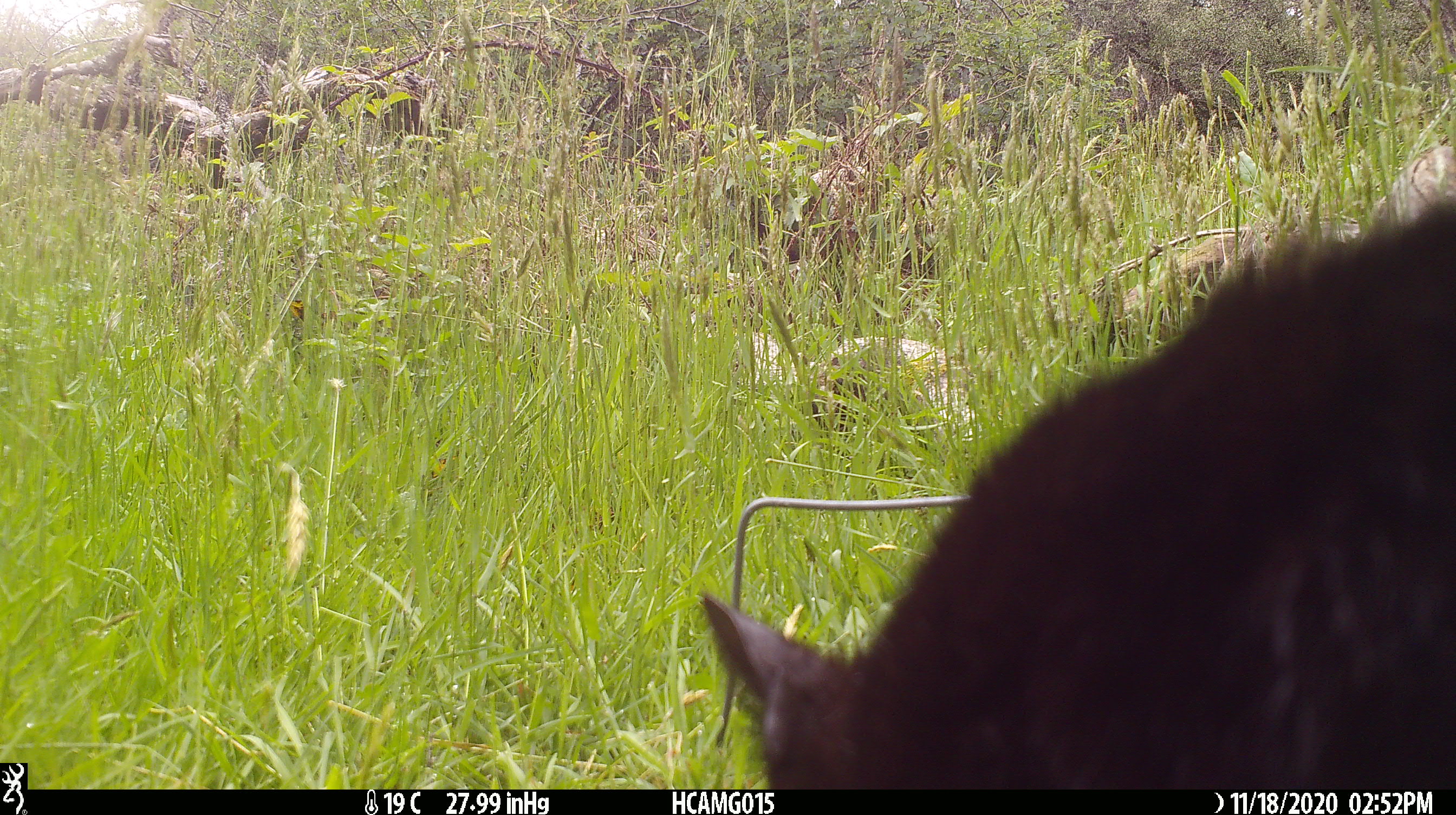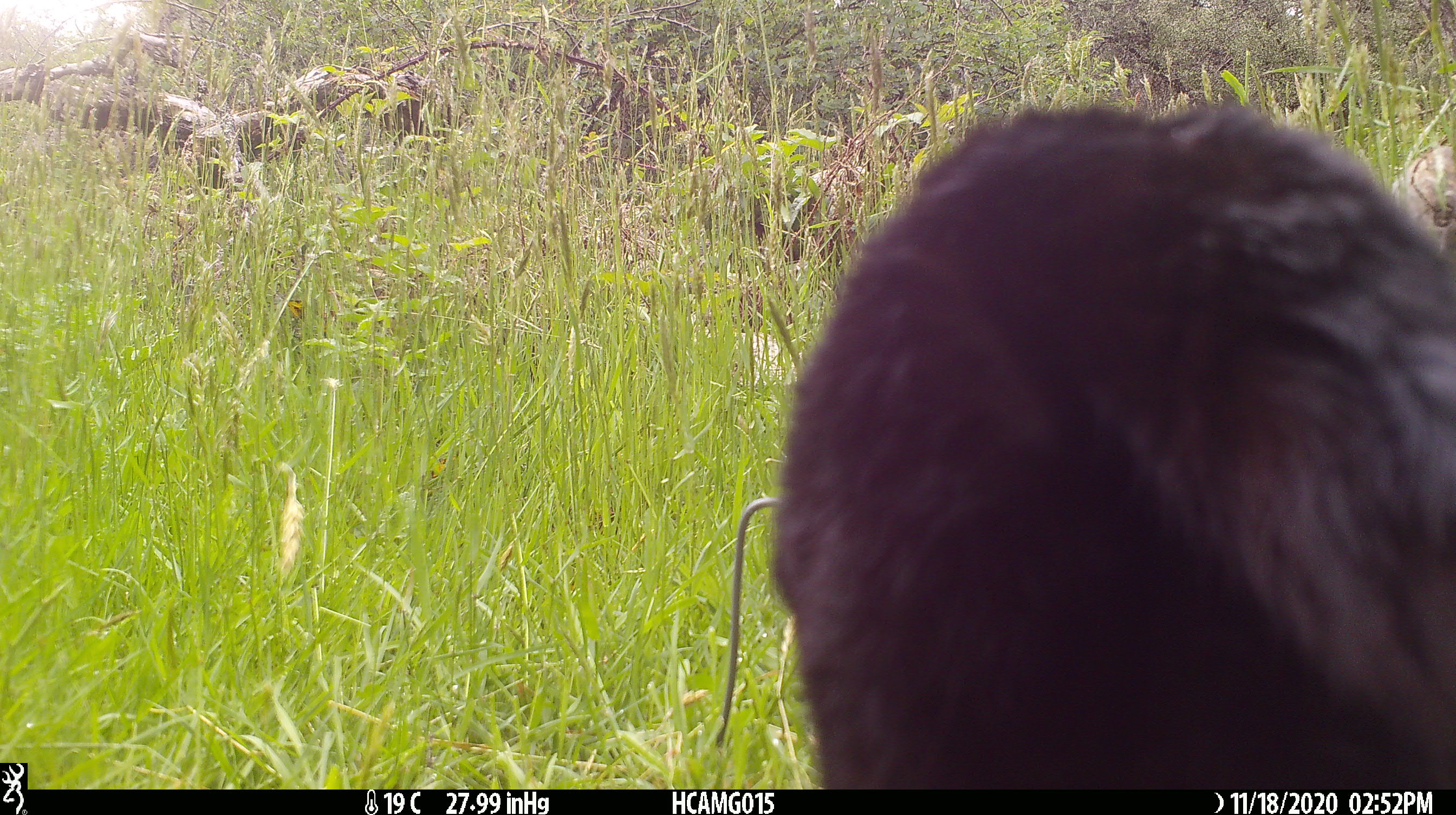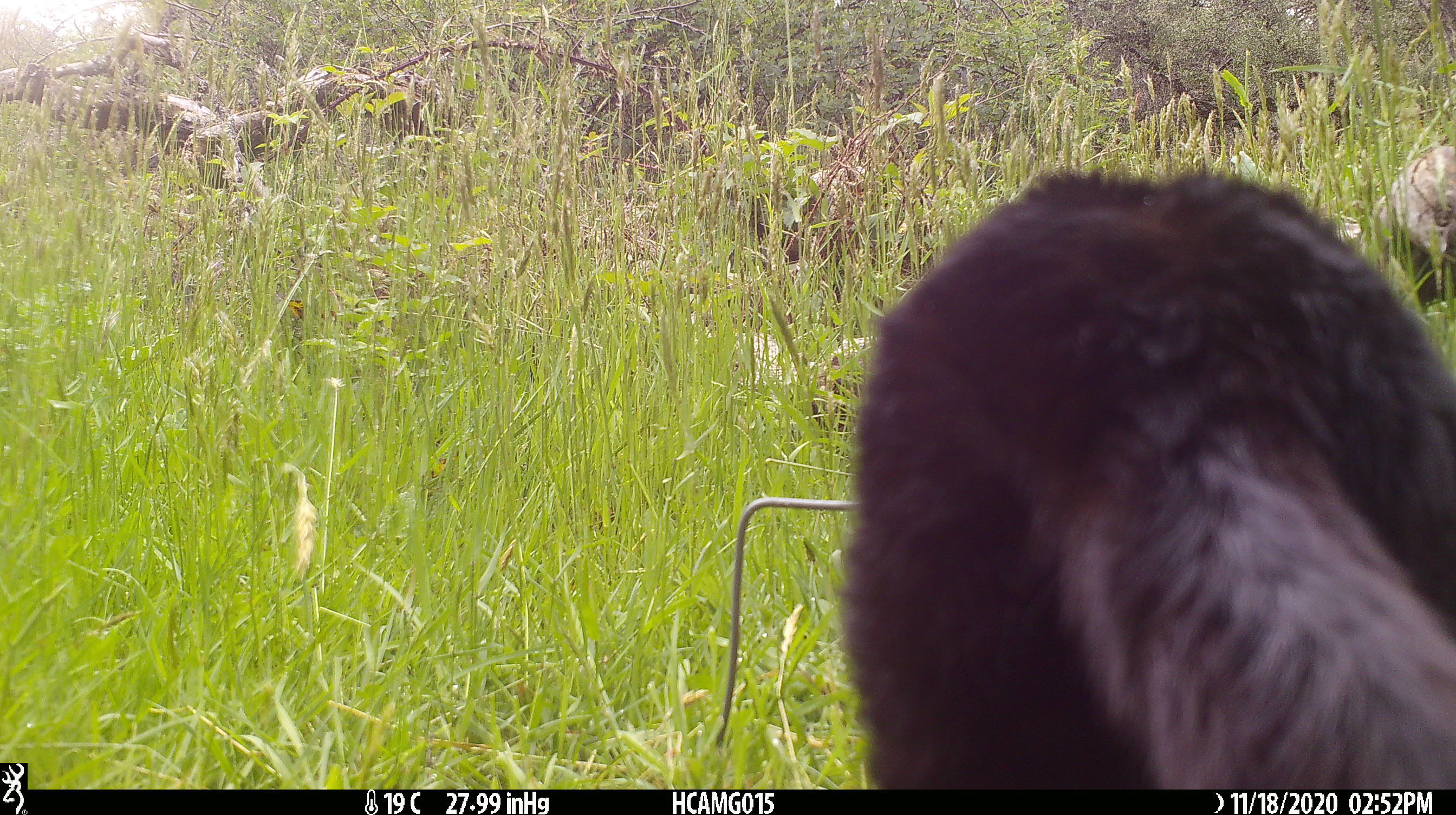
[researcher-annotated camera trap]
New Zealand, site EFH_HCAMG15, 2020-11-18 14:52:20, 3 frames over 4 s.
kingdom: Animalia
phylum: Chordata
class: Mammalia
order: Carnivora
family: Felidae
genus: Felis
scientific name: Felis catus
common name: domestic cat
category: cat